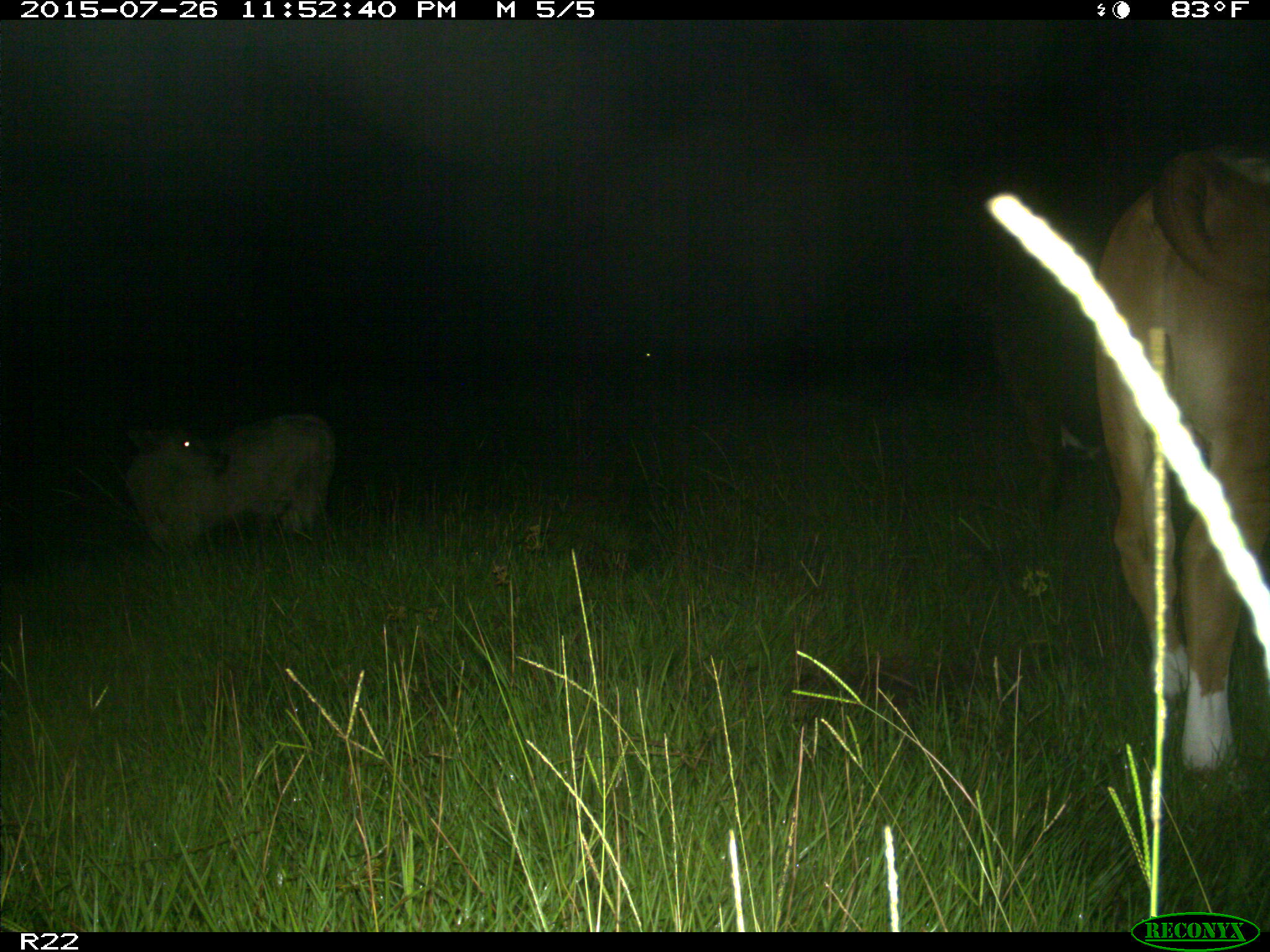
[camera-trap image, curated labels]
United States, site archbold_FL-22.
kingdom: Animalia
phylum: Chordata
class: Mammalia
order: Artiodactyla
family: Bovidae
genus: Bos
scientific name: Bos taurus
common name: domestic cow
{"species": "Bos taurus (domestic cow)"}